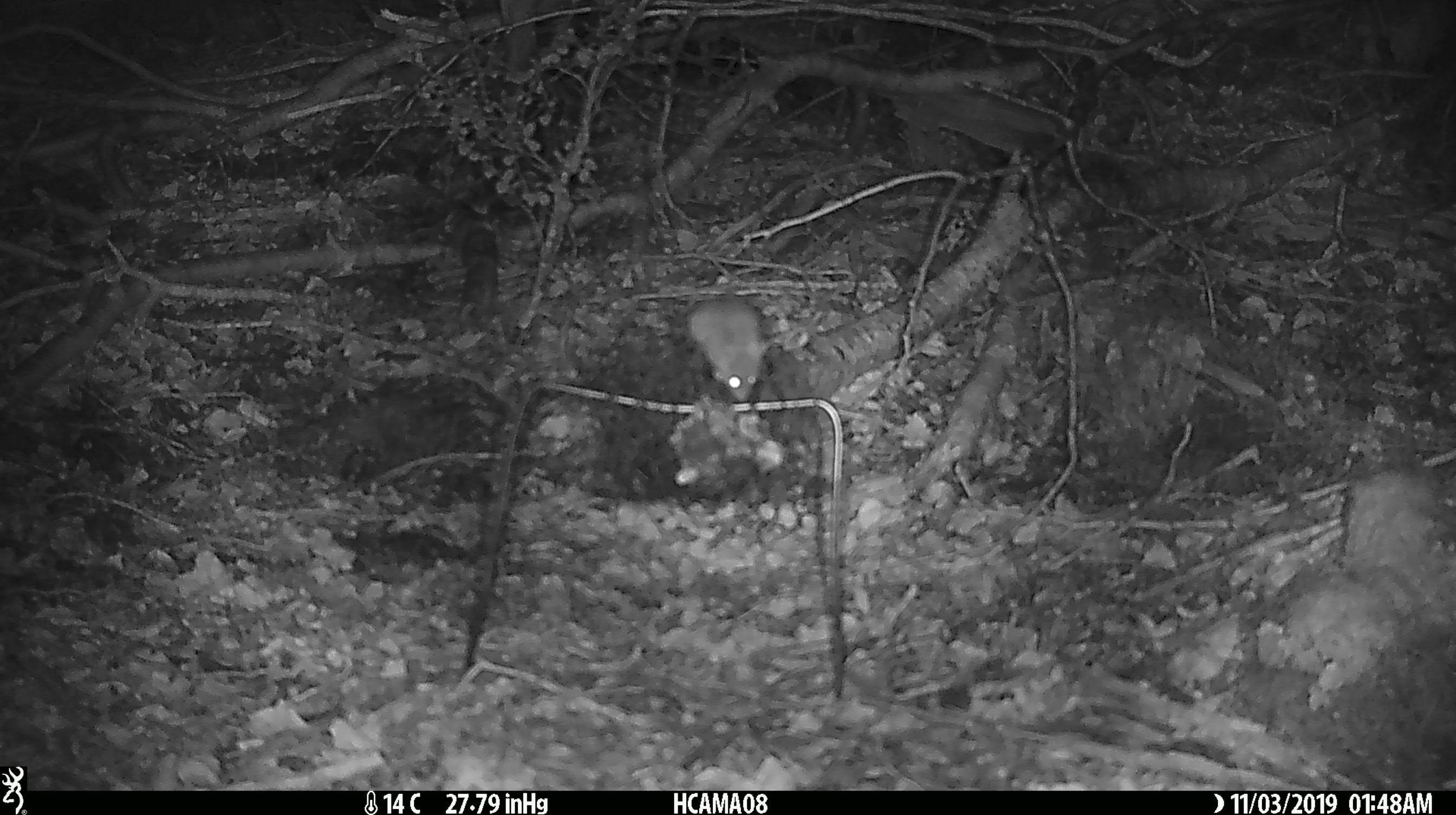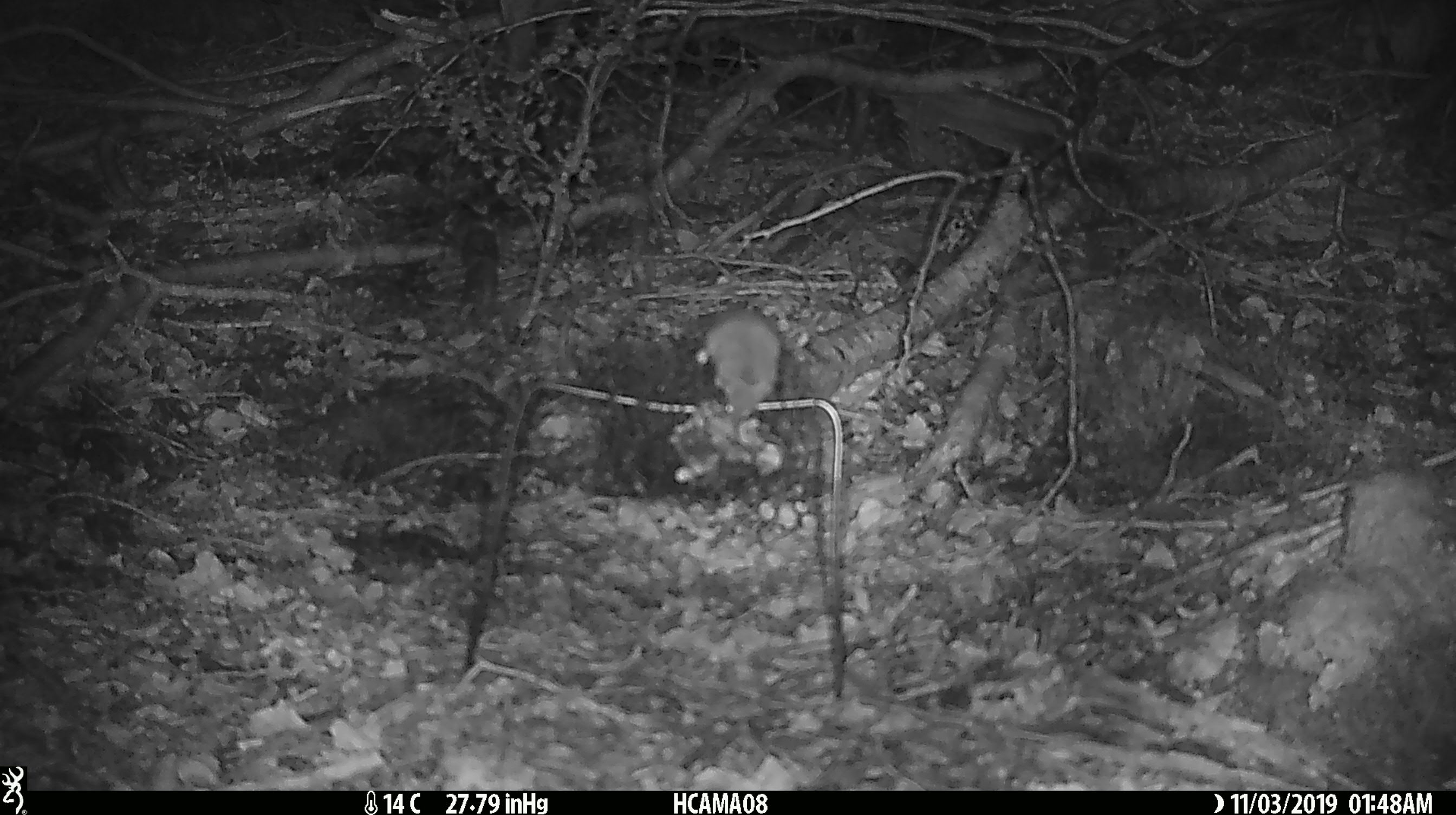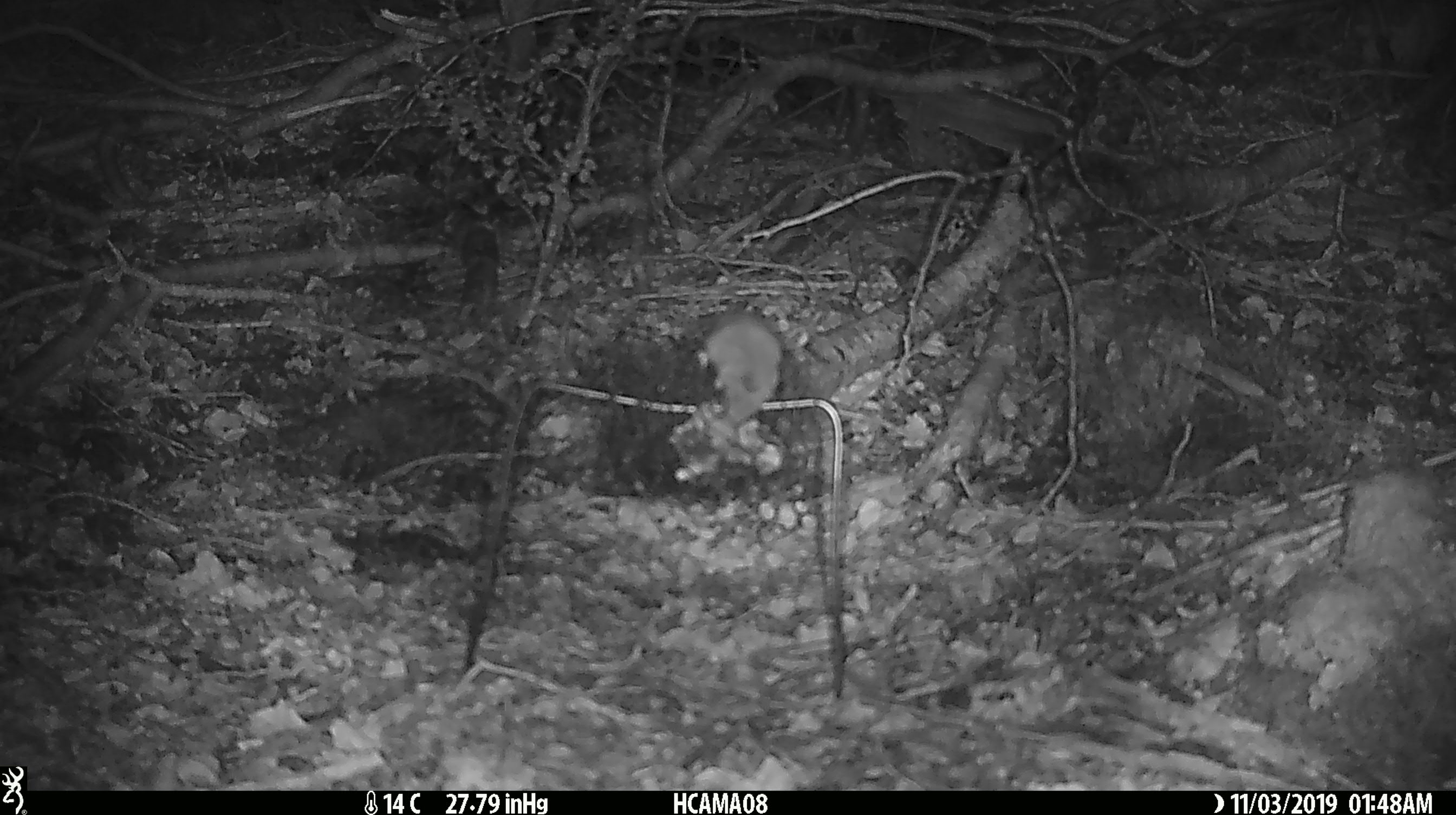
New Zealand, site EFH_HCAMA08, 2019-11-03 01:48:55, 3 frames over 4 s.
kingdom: Animalia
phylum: Chordata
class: Mammalia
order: Rodentia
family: Muridae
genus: Mus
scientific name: Mus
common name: mouse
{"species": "mouse (Mus)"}